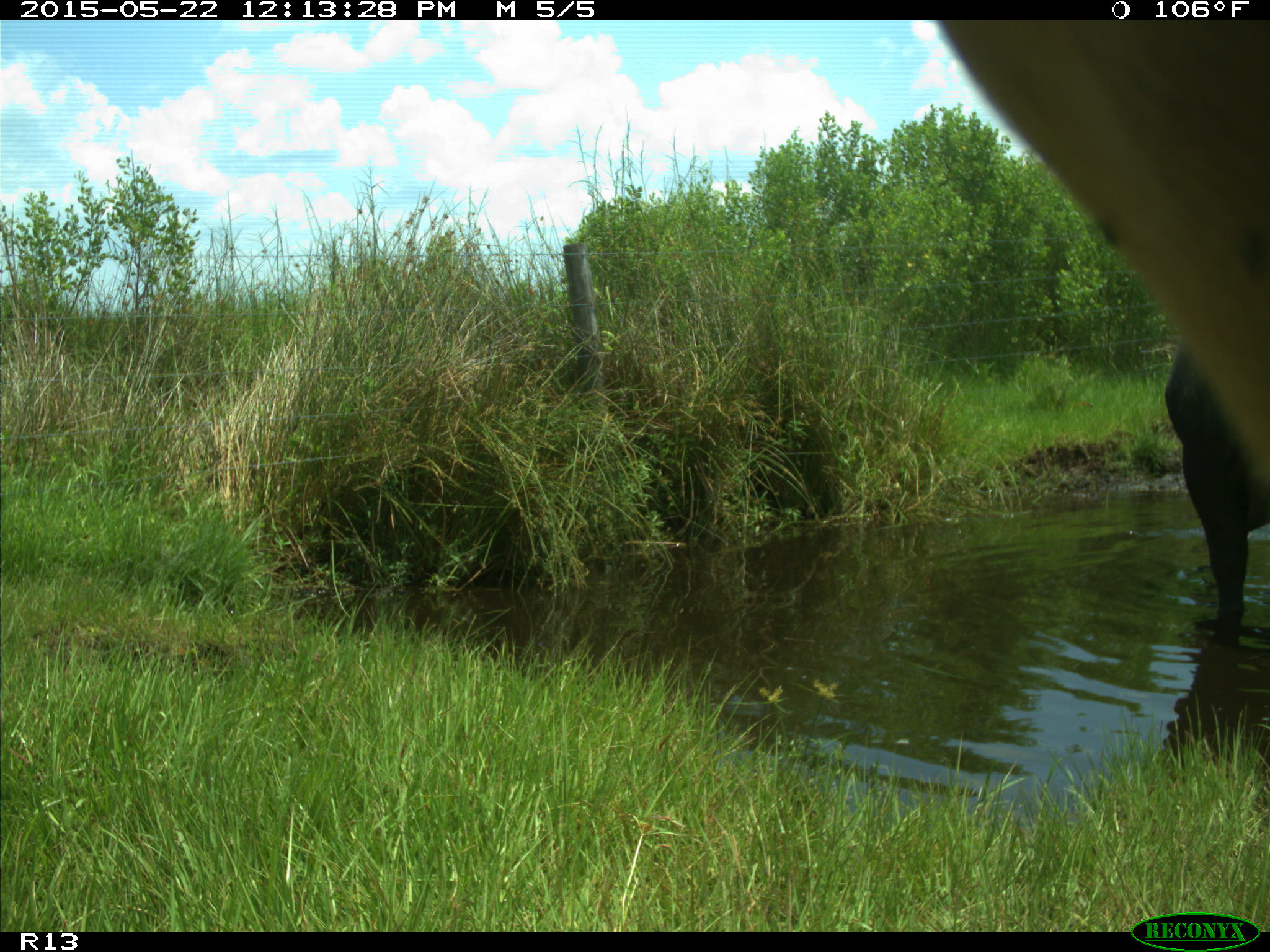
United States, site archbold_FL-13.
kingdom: Animalia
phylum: Chordata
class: Mammalia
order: Artiodactyla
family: Bovidae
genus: Bos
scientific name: Bos taurus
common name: domestic cow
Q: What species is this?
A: Bos taurus (domestic cow).